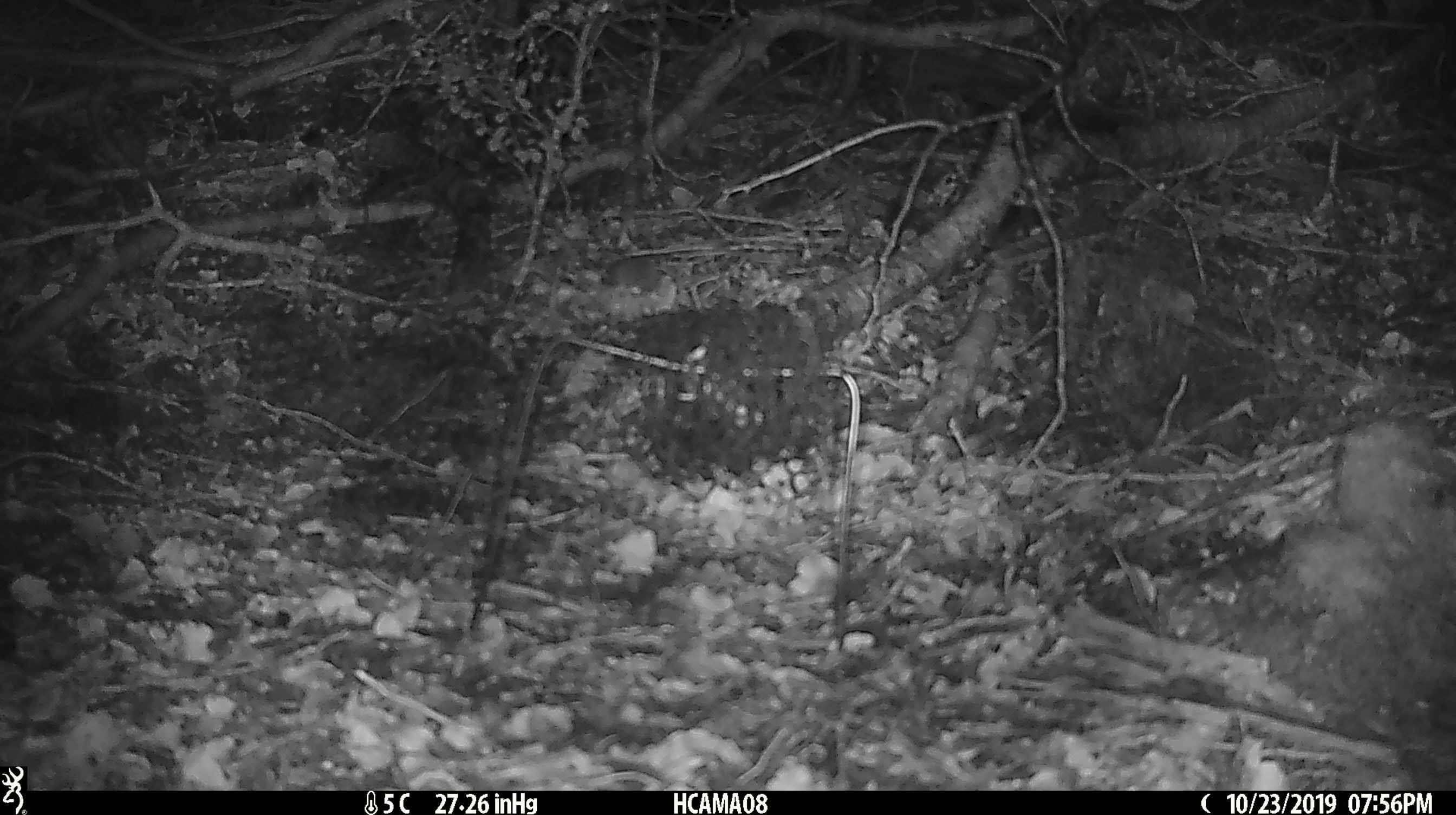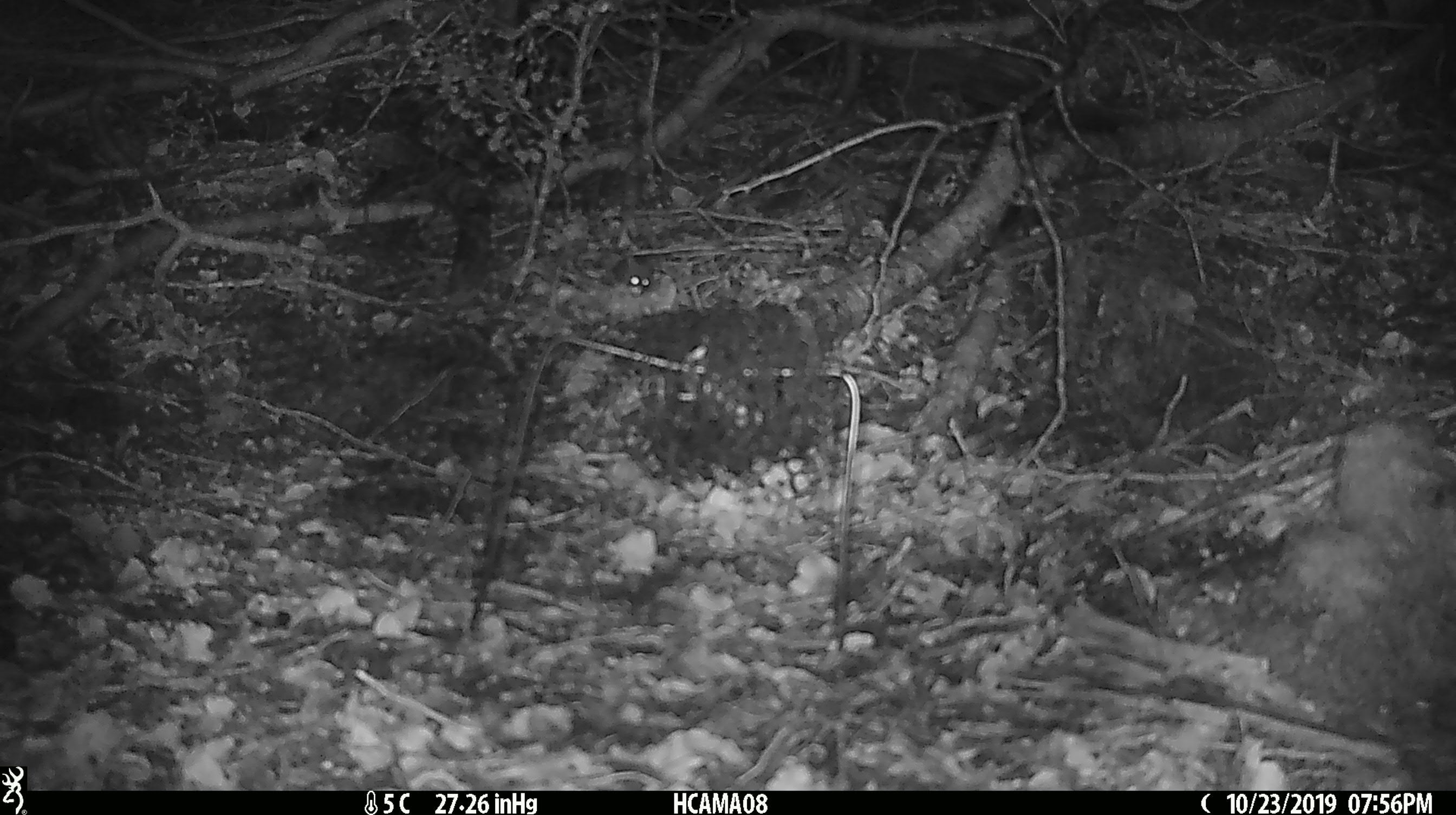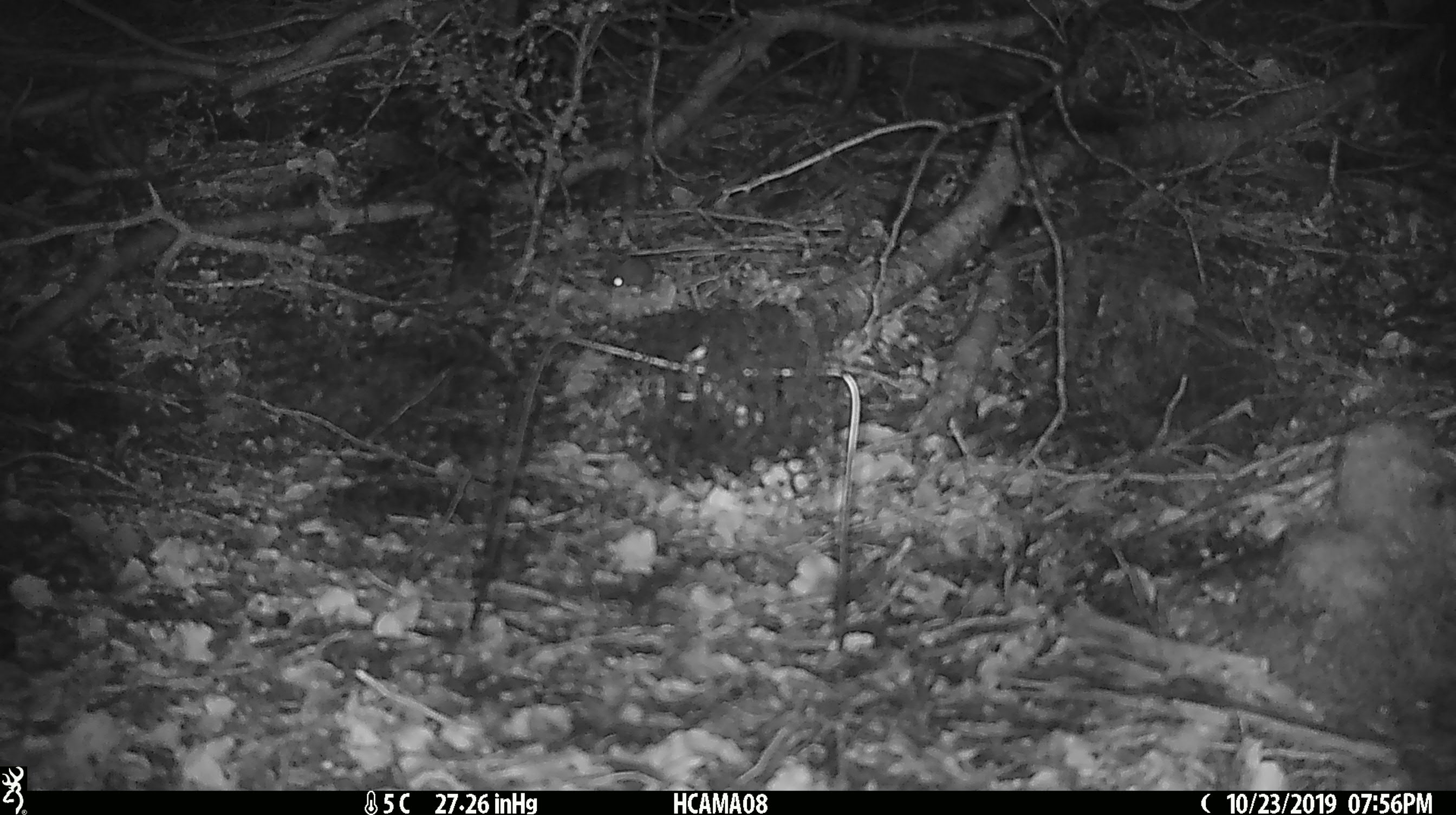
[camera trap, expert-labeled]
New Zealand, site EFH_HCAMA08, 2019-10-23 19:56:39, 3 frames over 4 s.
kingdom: Animalia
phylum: Chordata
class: Mammalia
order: Rodentia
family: Muridae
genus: Mus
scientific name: Mus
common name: mouse